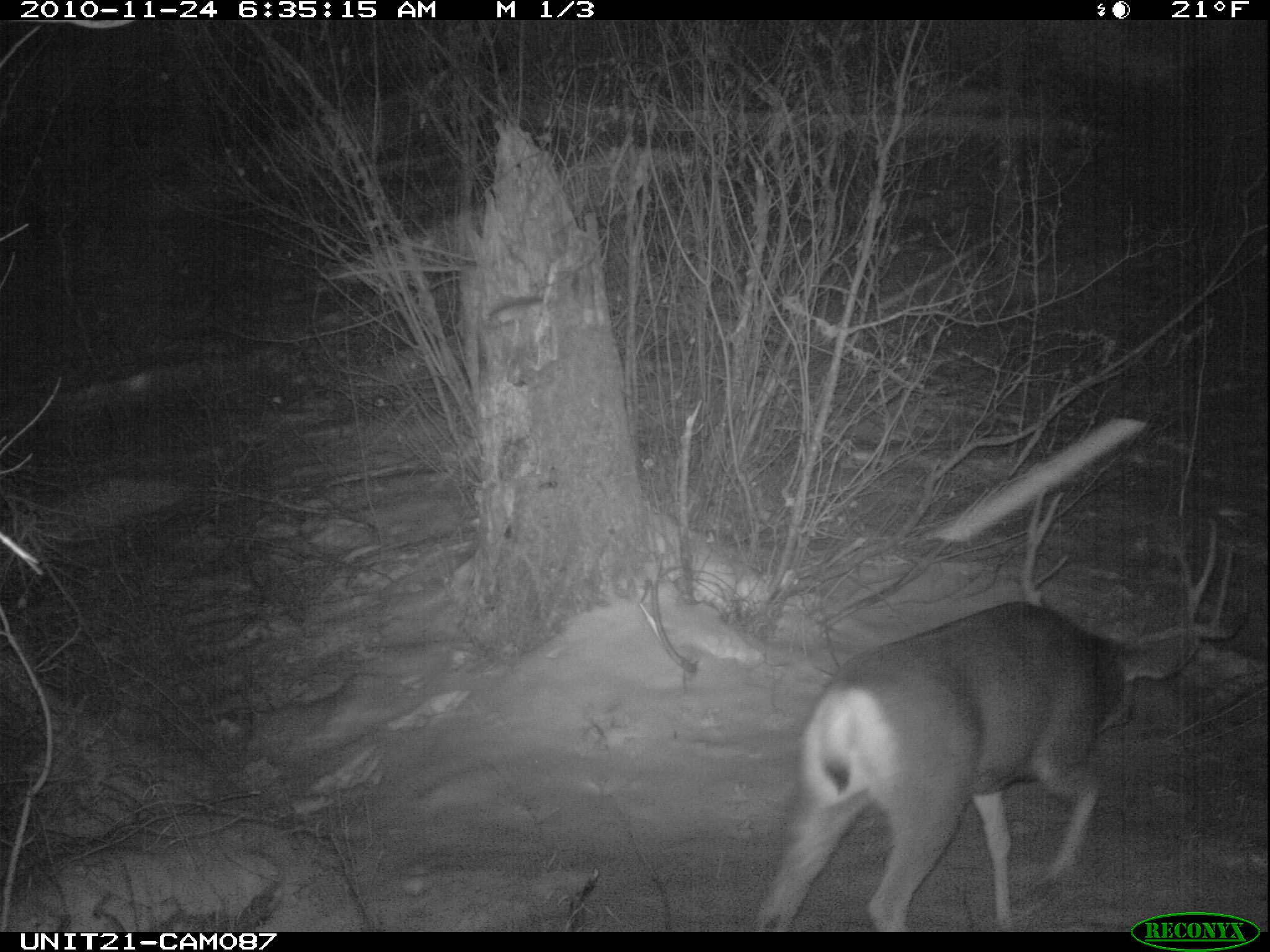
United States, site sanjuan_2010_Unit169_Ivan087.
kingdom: Animalia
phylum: Chordata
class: Mammalia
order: Artiodactyla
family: Cervidae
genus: Odocoileus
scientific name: Odocoileus hemionus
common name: mule deer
Odocoileus hemionus (mule deer).